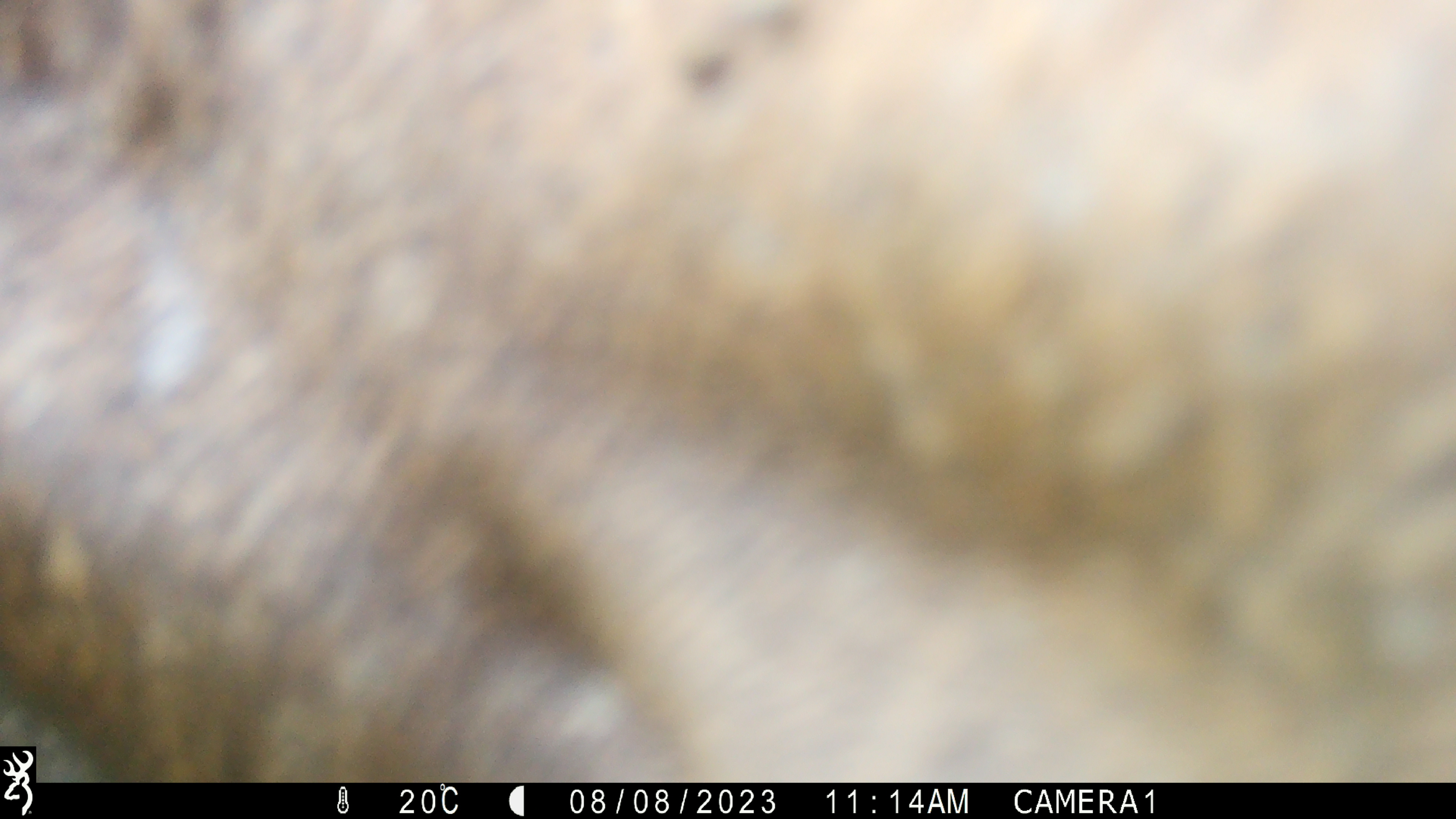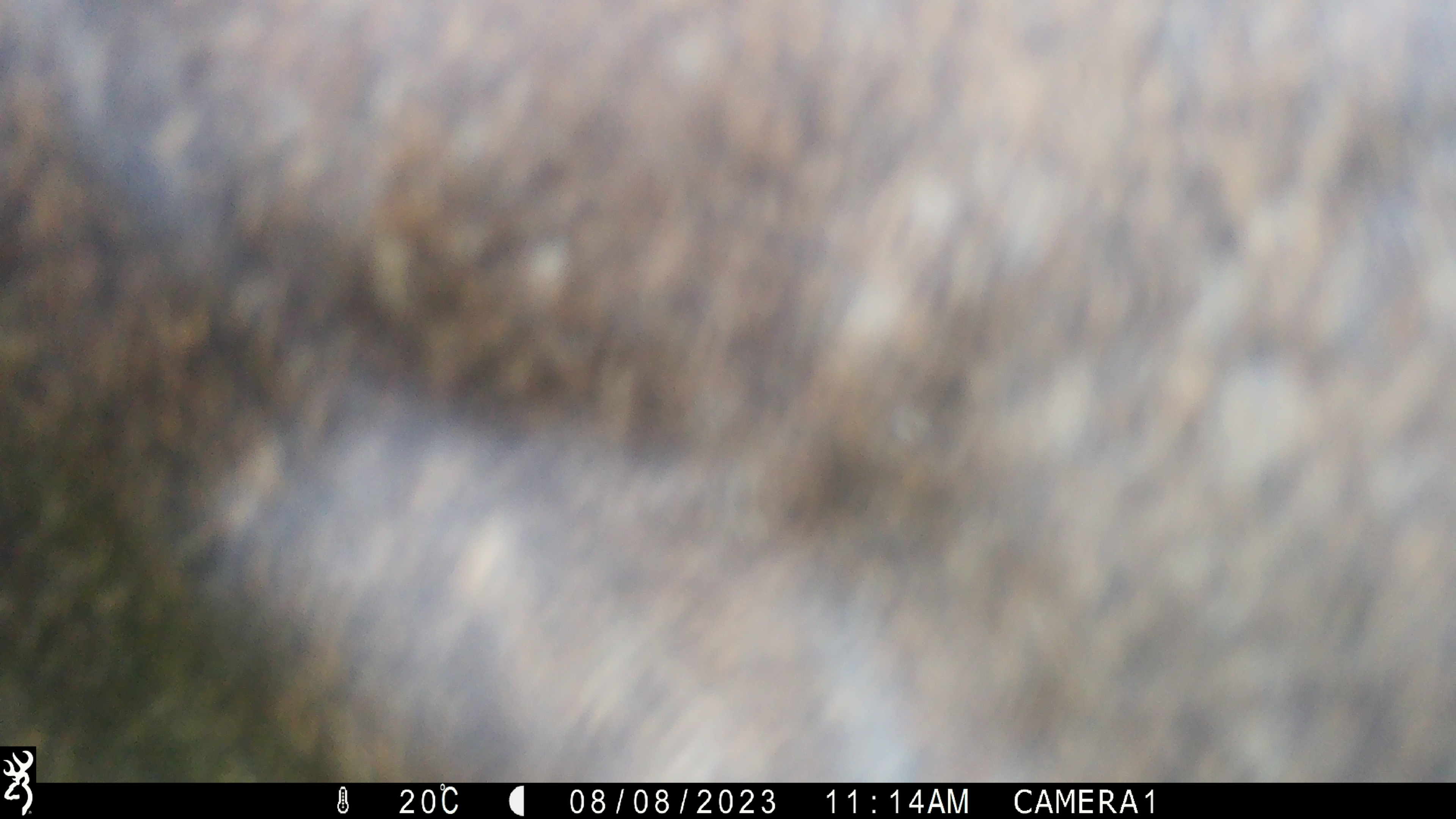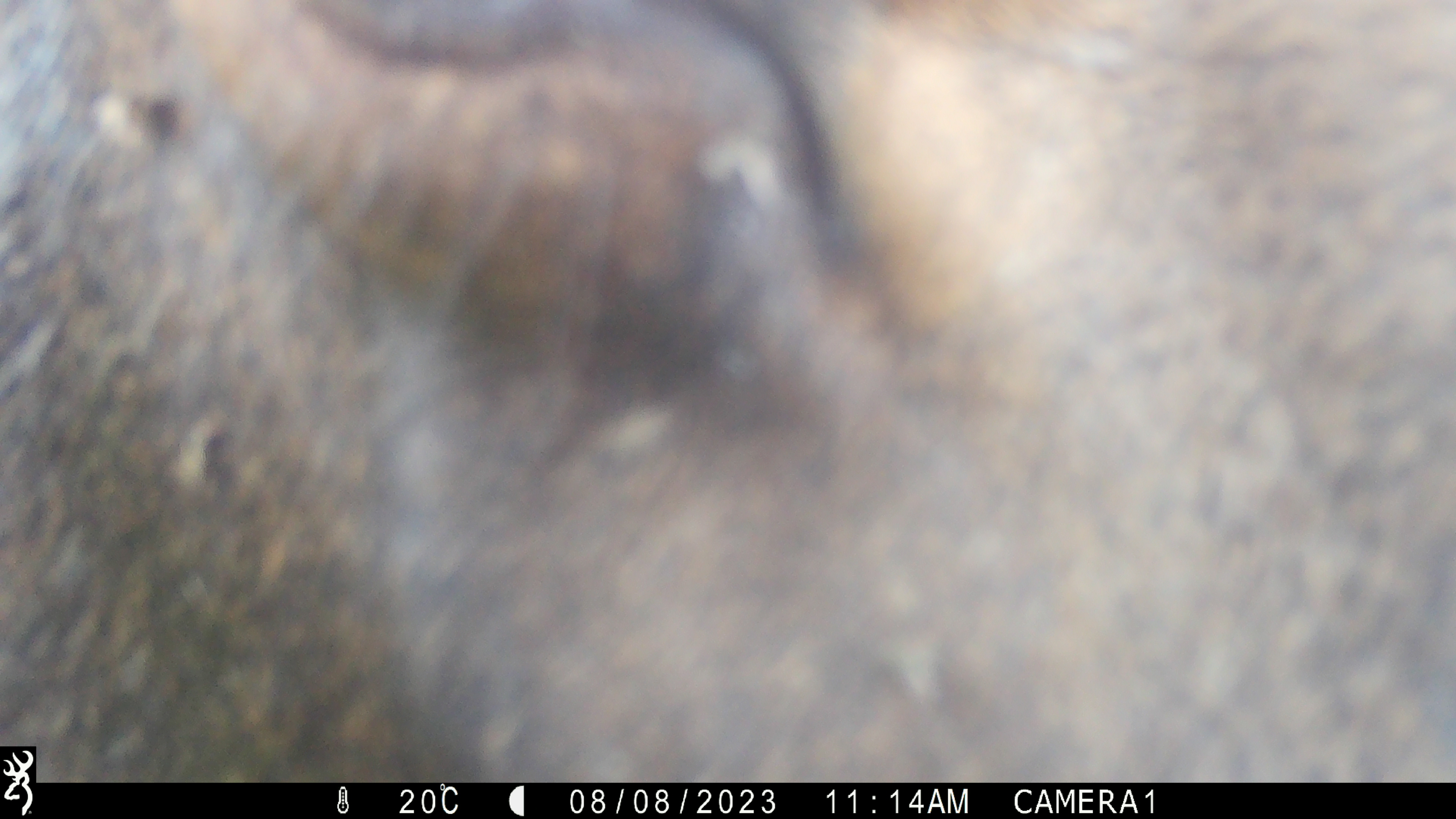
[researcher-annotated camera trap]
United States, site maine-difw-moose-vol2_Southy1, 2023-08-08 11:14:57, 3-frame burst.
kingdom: Animalia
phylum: Chordata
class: Mammalia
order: Artiodactyla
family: Cervidae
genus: Alces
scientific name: Alces alces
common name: moose